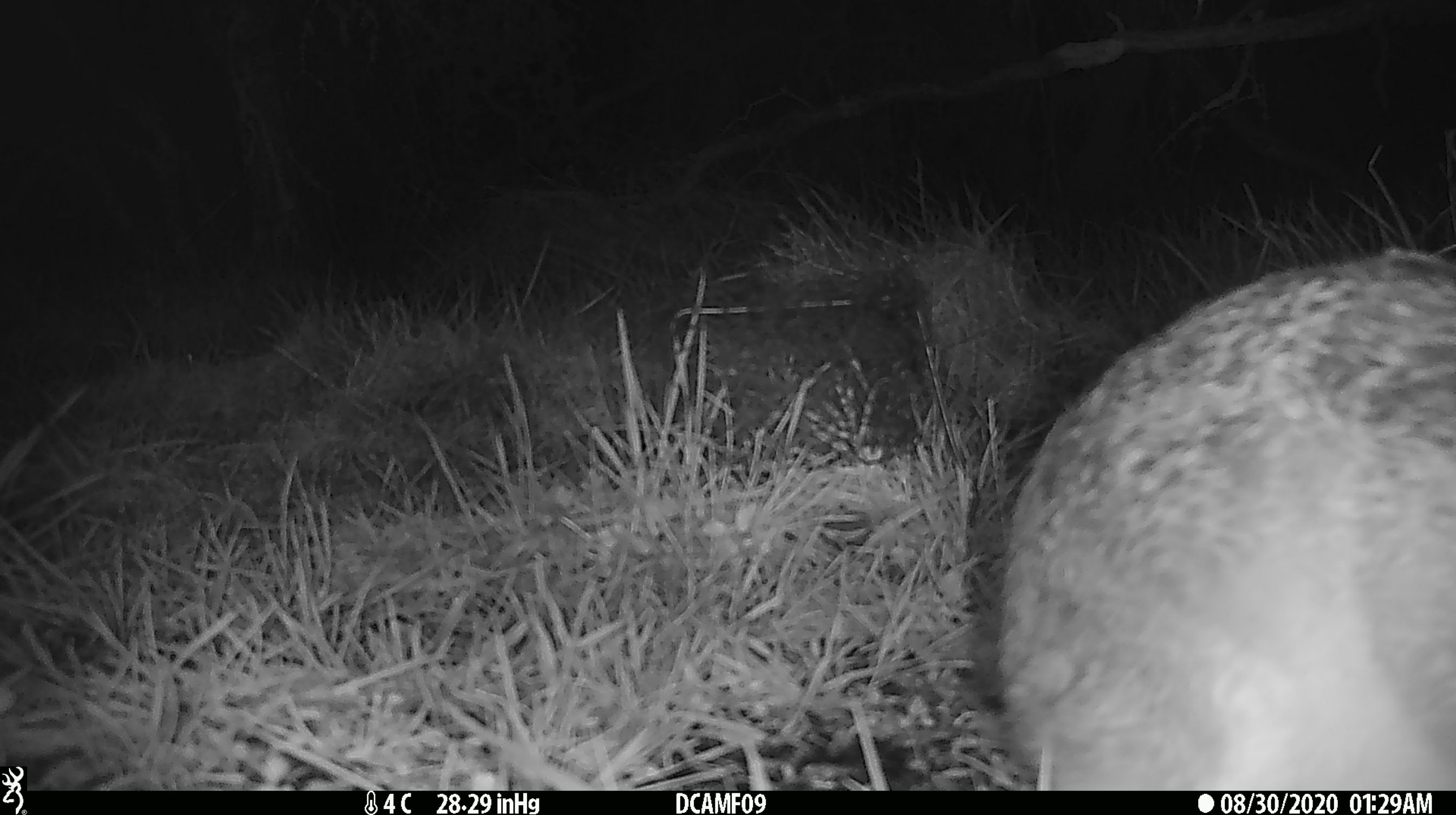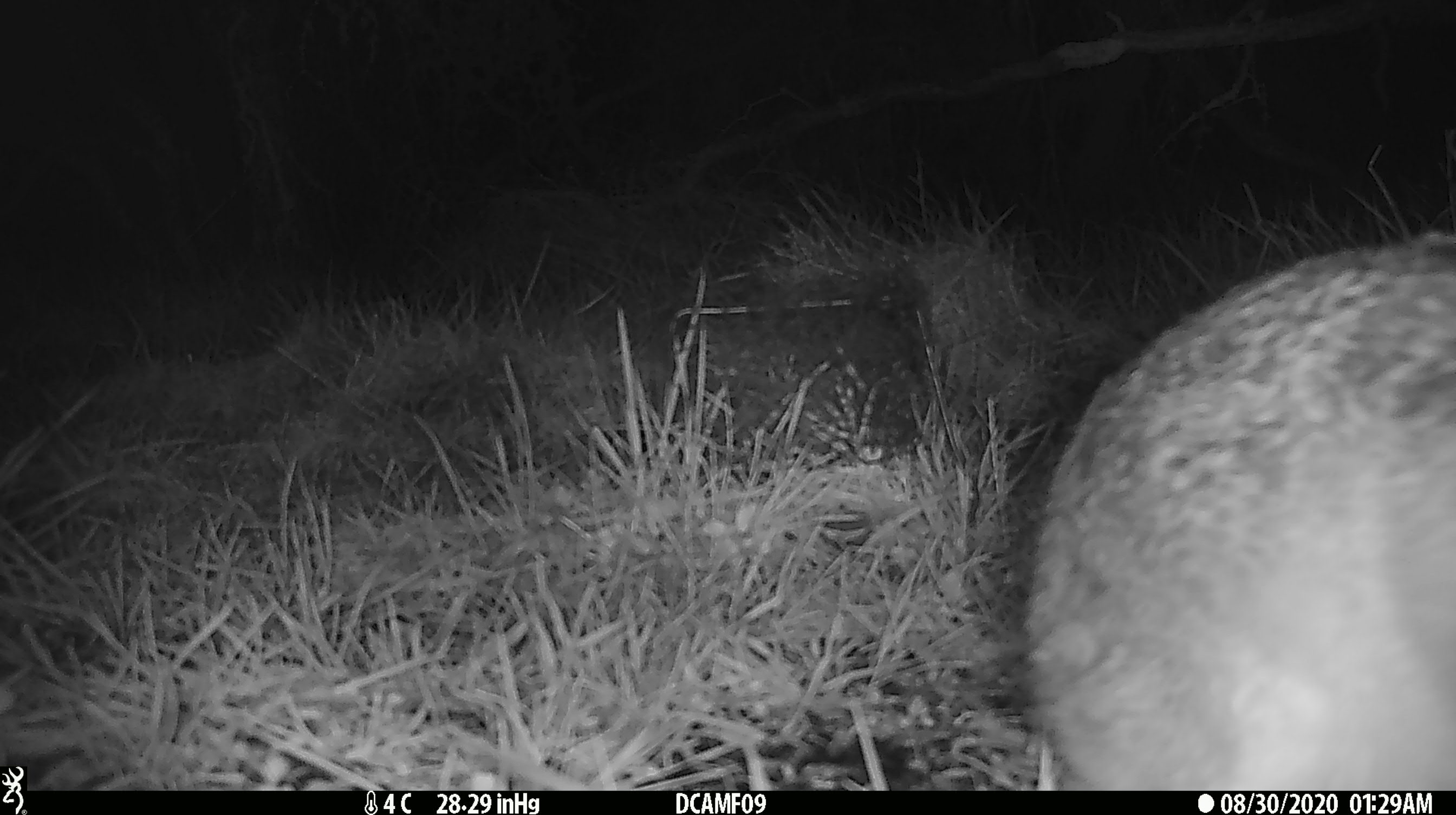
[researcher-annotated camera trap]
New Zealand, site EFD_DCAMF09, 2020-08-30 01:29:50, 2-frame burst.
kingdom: Animalia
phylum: Chordata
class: Mammalia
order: Diprotodontia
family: Phalangeridae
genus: Trichosurus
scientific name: Trichosurus vulpecula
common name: common brushtail possum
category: possum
Possum (common brushtail possum) (Trichosurus vulpecula).